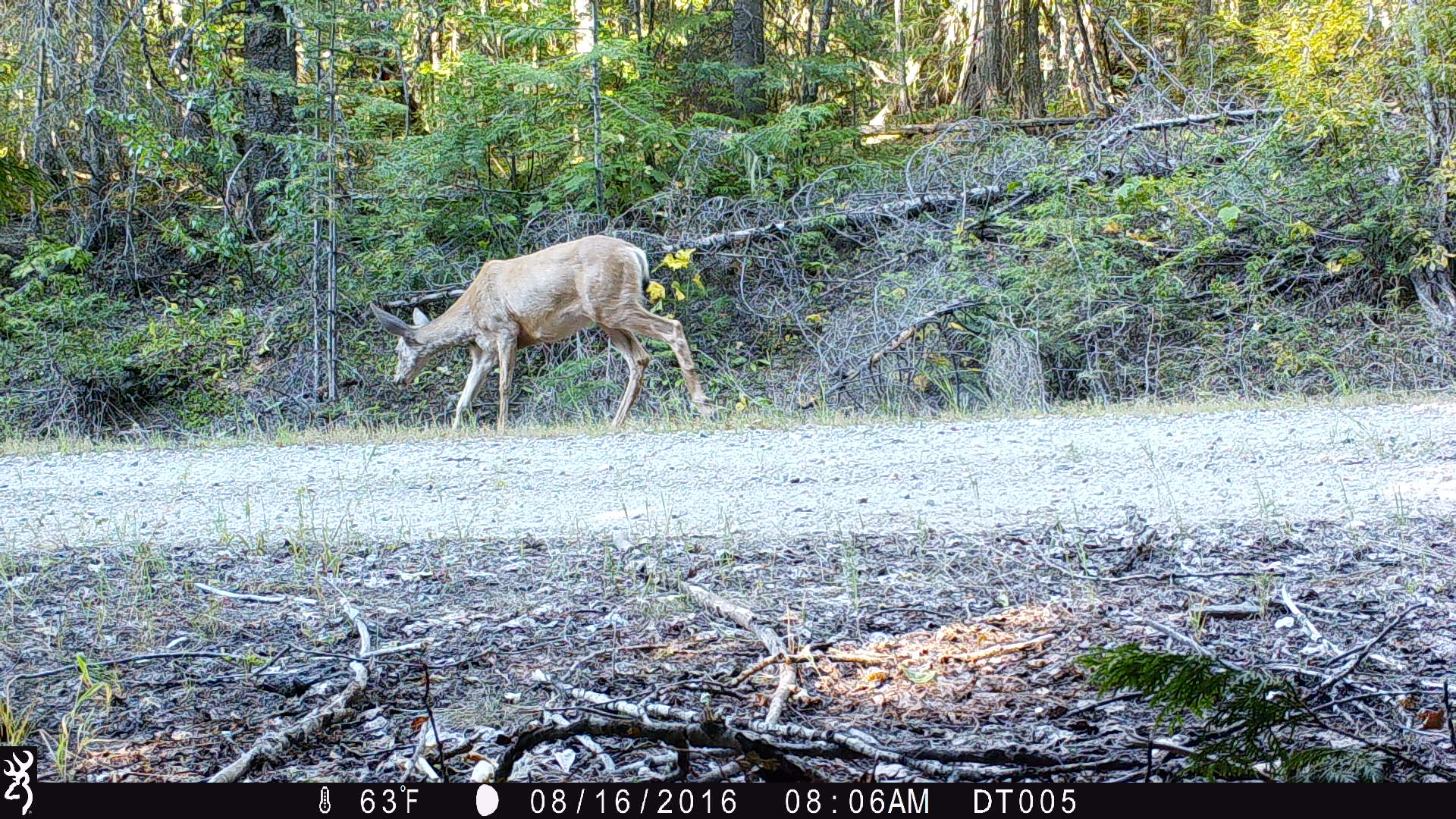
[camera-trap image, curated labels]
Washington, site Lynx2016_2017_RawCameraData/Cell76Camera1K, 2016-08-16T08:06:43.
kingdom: Animalia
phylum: Chordata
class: Mammalia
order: Artiodactyla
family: Cervidae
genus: Odocoileus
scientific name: Odocoileus hemionus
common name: mule deer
Odocoileus hemionus (mule deer). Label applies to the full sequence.